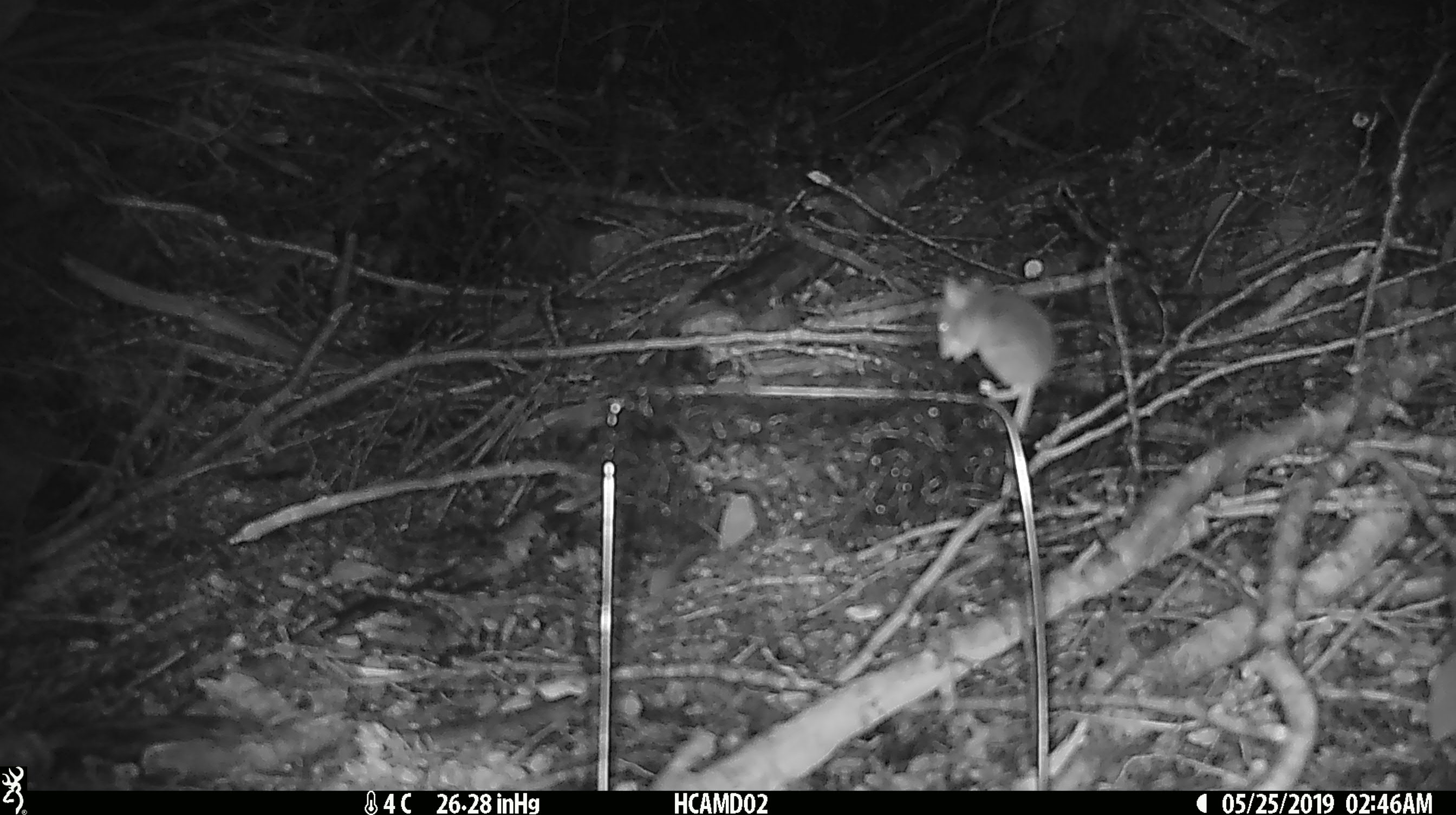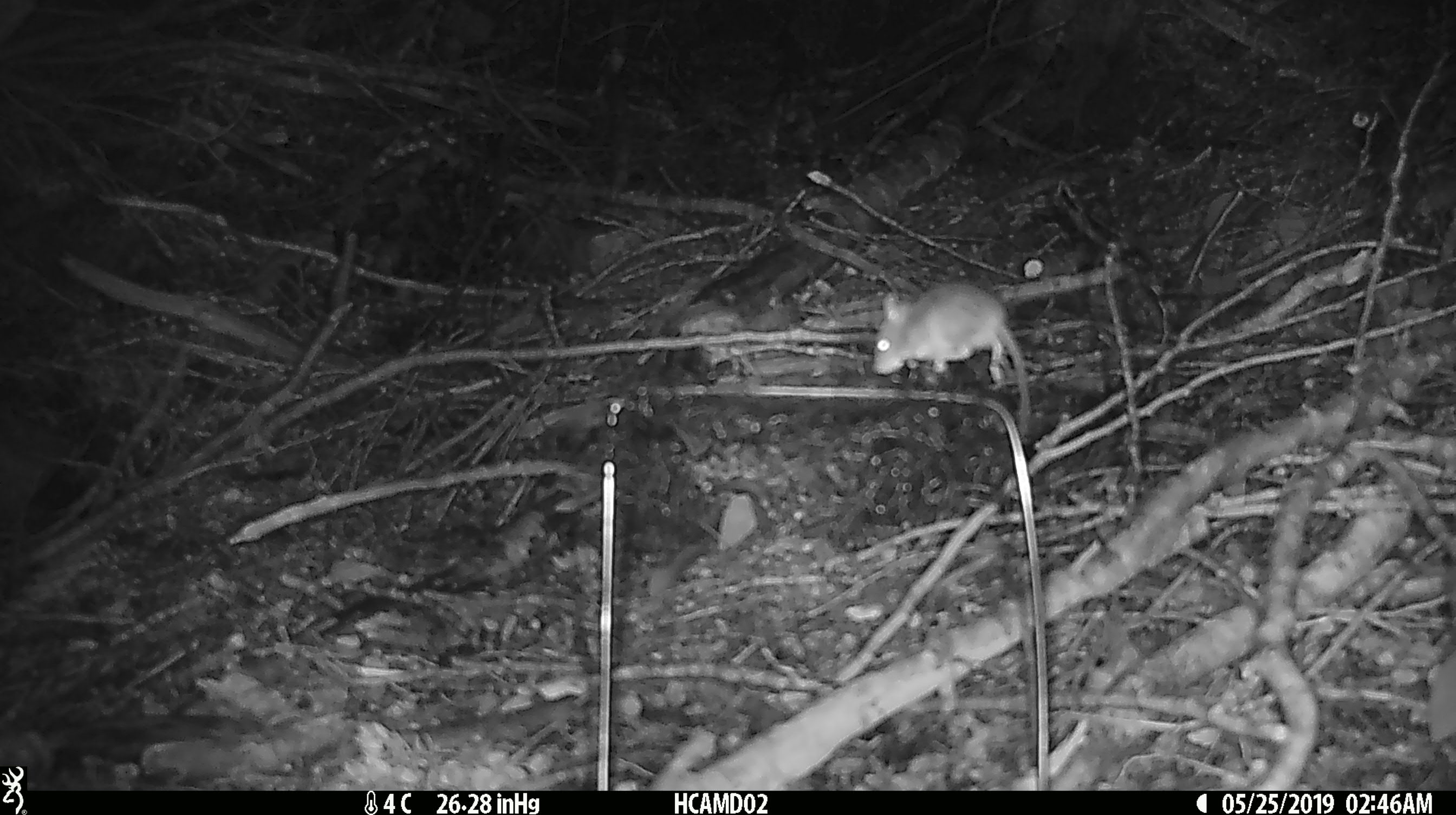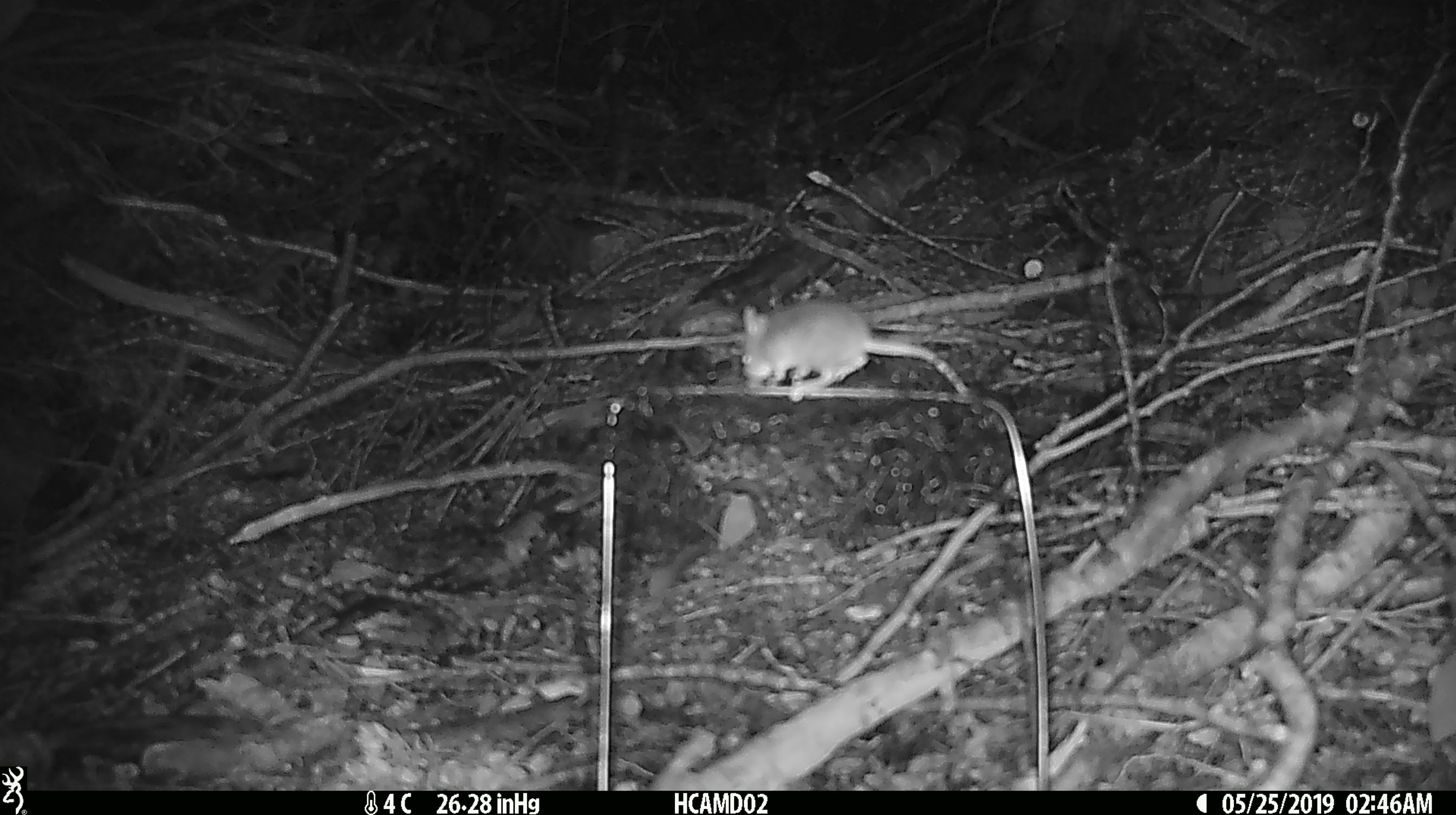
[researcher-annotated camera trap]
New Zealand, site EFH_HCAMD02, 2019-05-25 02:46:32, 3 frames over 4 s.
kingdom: Animalia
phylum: Chordata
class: Mammalia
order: Rodentia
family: Muridae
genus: Mus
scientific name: Mus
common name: mouse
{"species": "mouse (Mus)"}